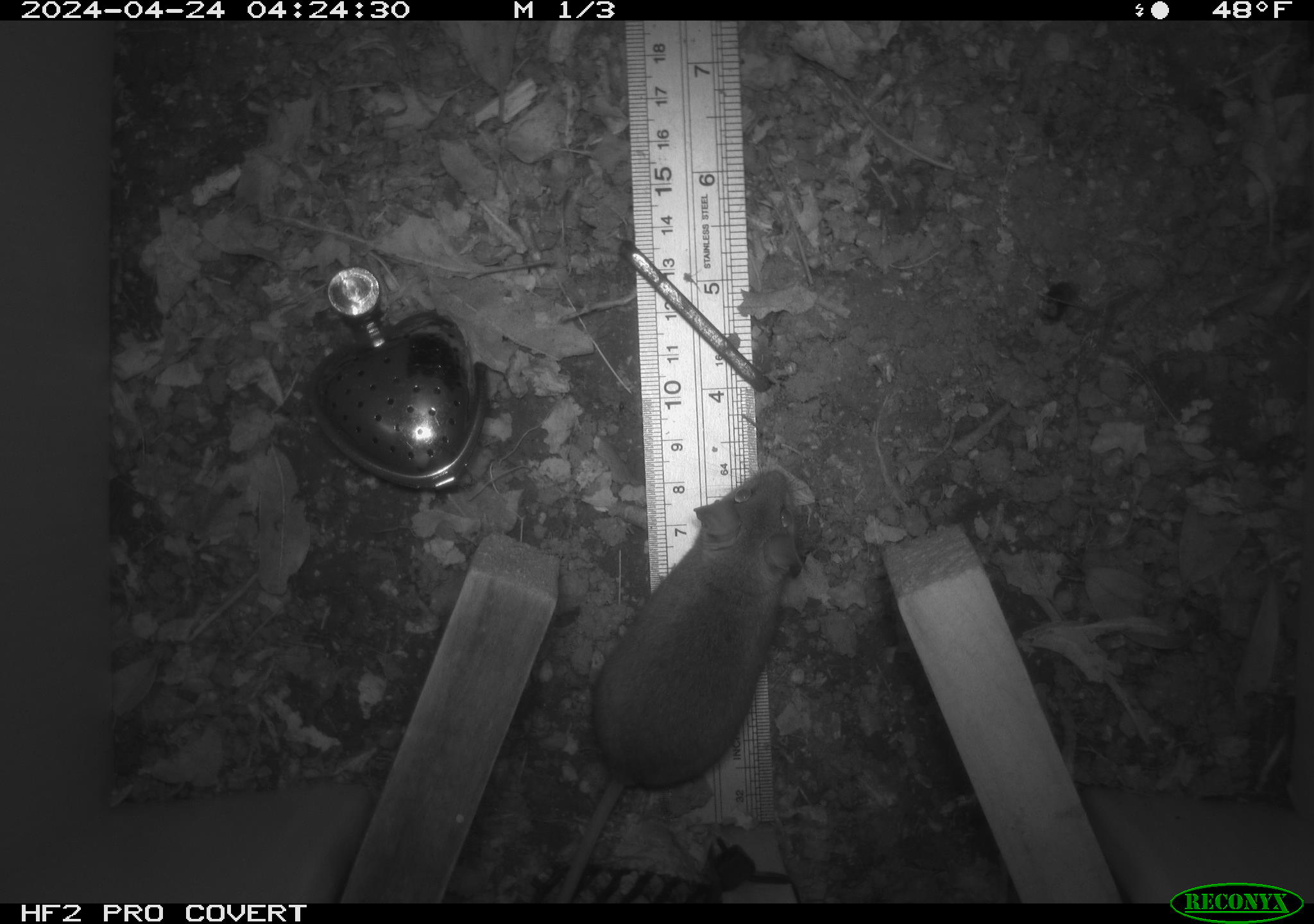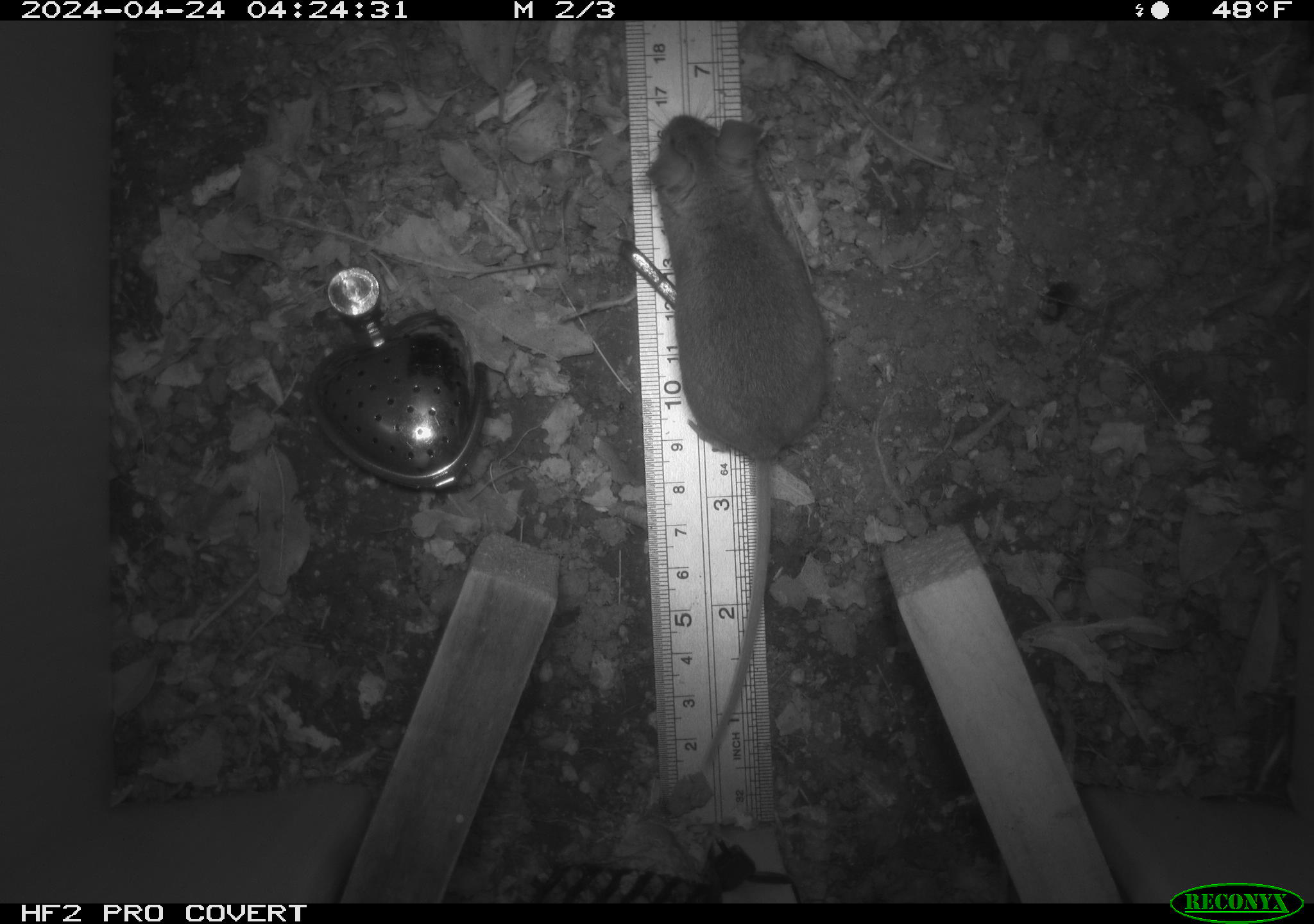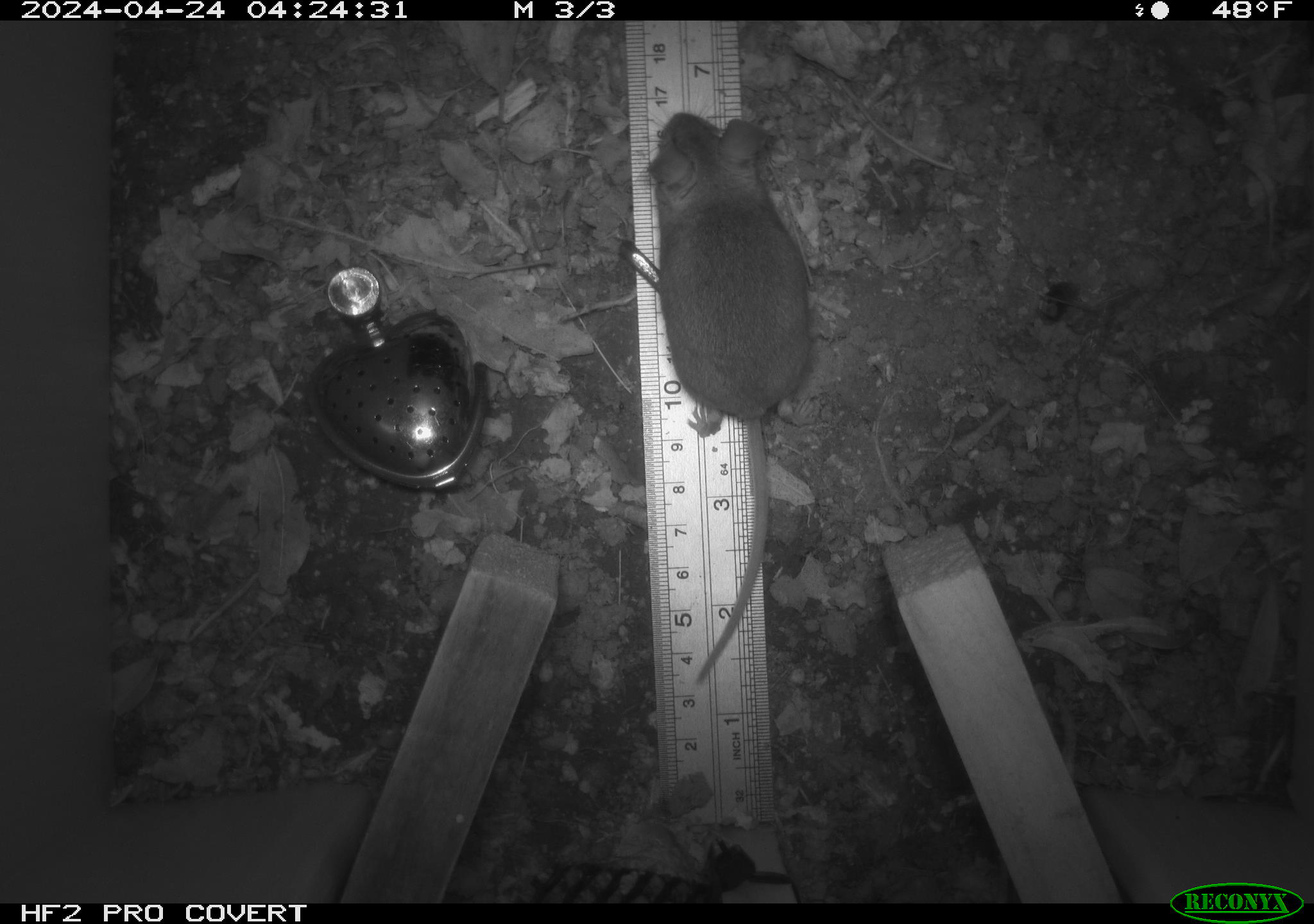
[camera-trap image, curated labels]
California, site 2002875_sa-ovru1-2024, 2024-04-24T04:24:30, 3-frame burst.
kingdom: Animalia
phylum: Chordata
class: Mammalia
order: Rodentia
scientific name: Rodentia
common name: mouse species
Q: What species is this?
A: Mouse species (Rodentia).